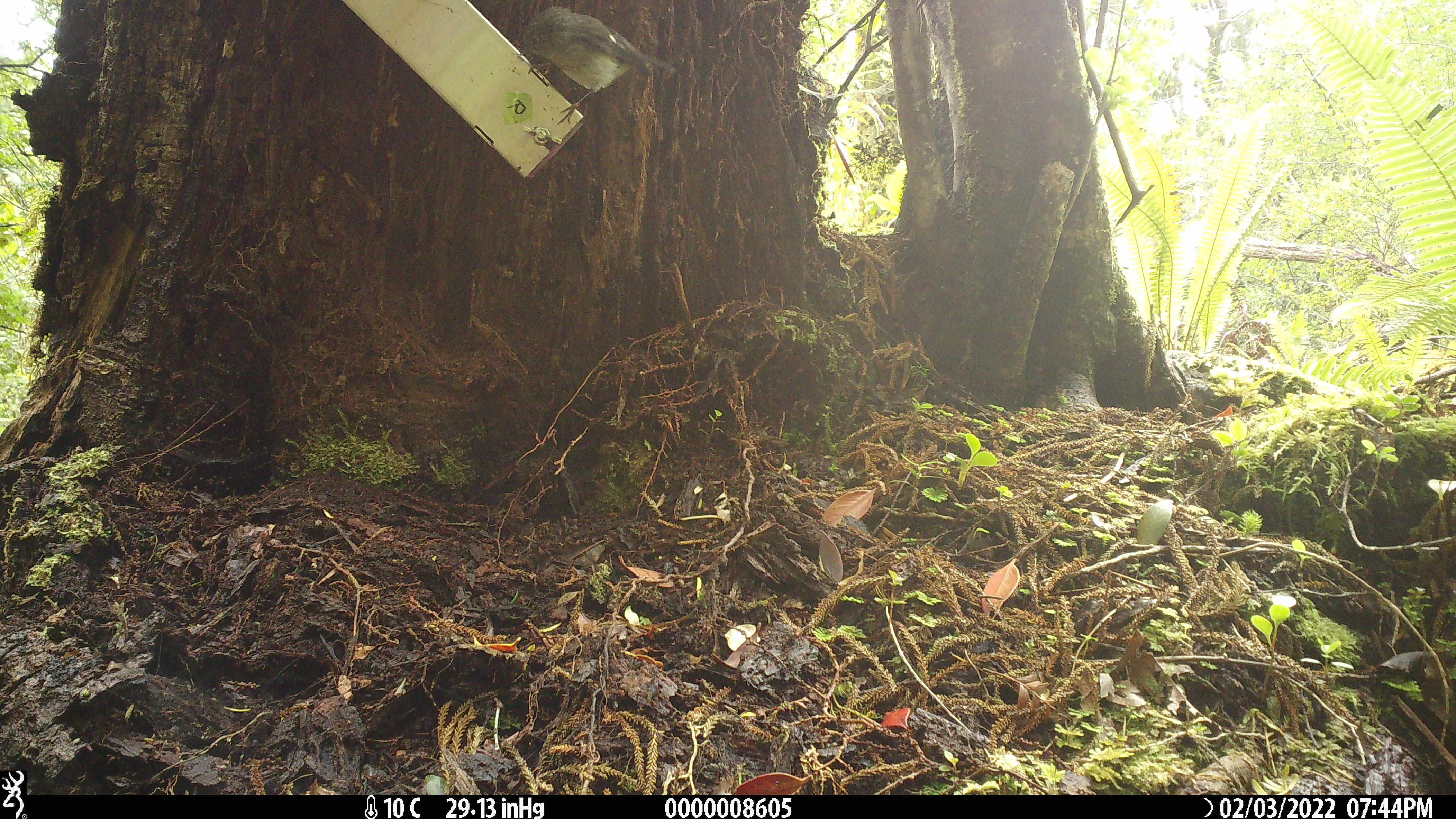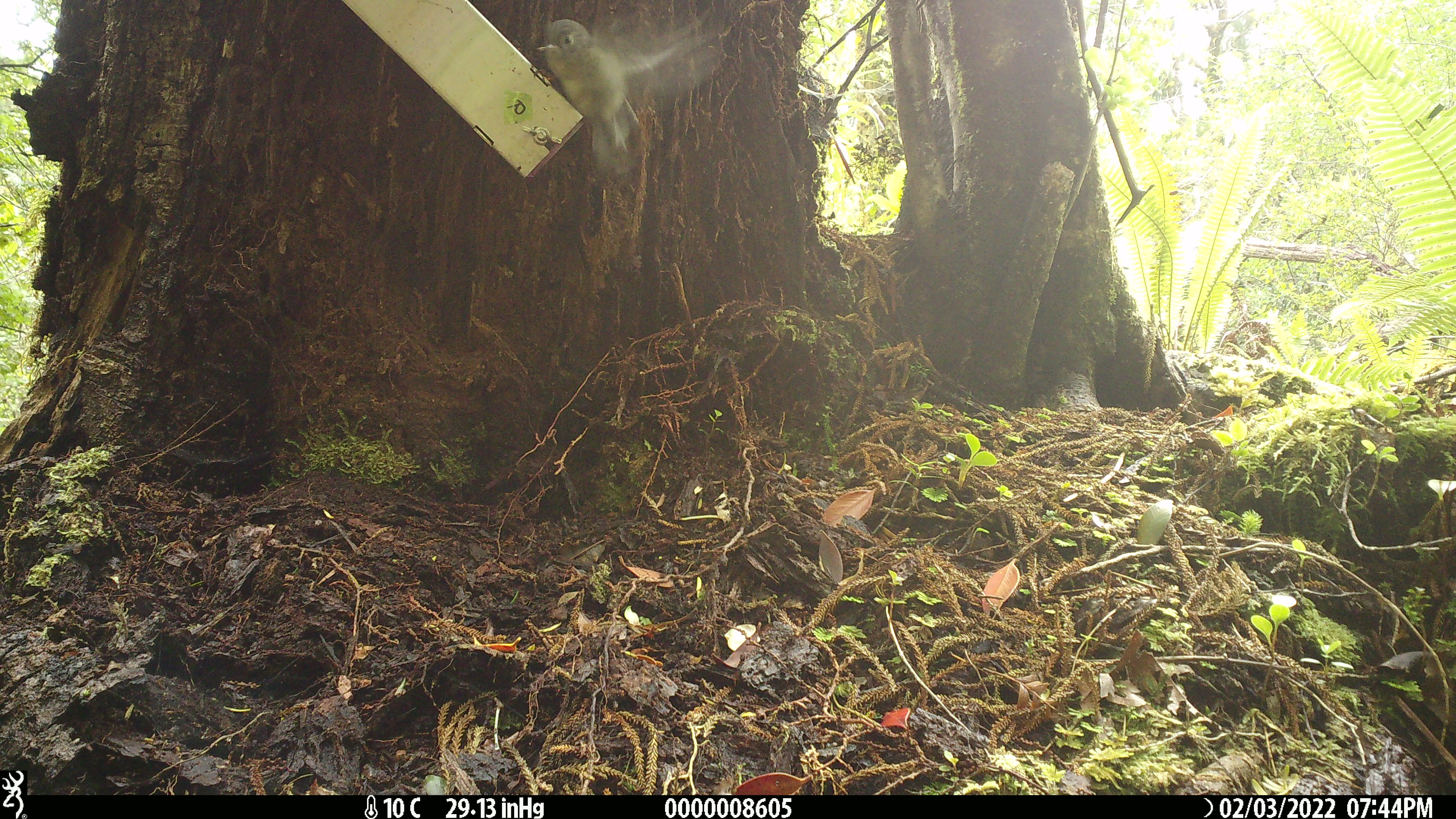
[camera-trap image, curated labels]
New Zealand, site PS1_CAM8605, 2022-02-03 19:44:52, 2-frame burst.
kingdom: Animalia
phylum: Chordata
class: Aves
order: Passeriformes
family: Petroicidae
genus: Petroica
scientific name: Petroica macrocephala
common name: tomtit